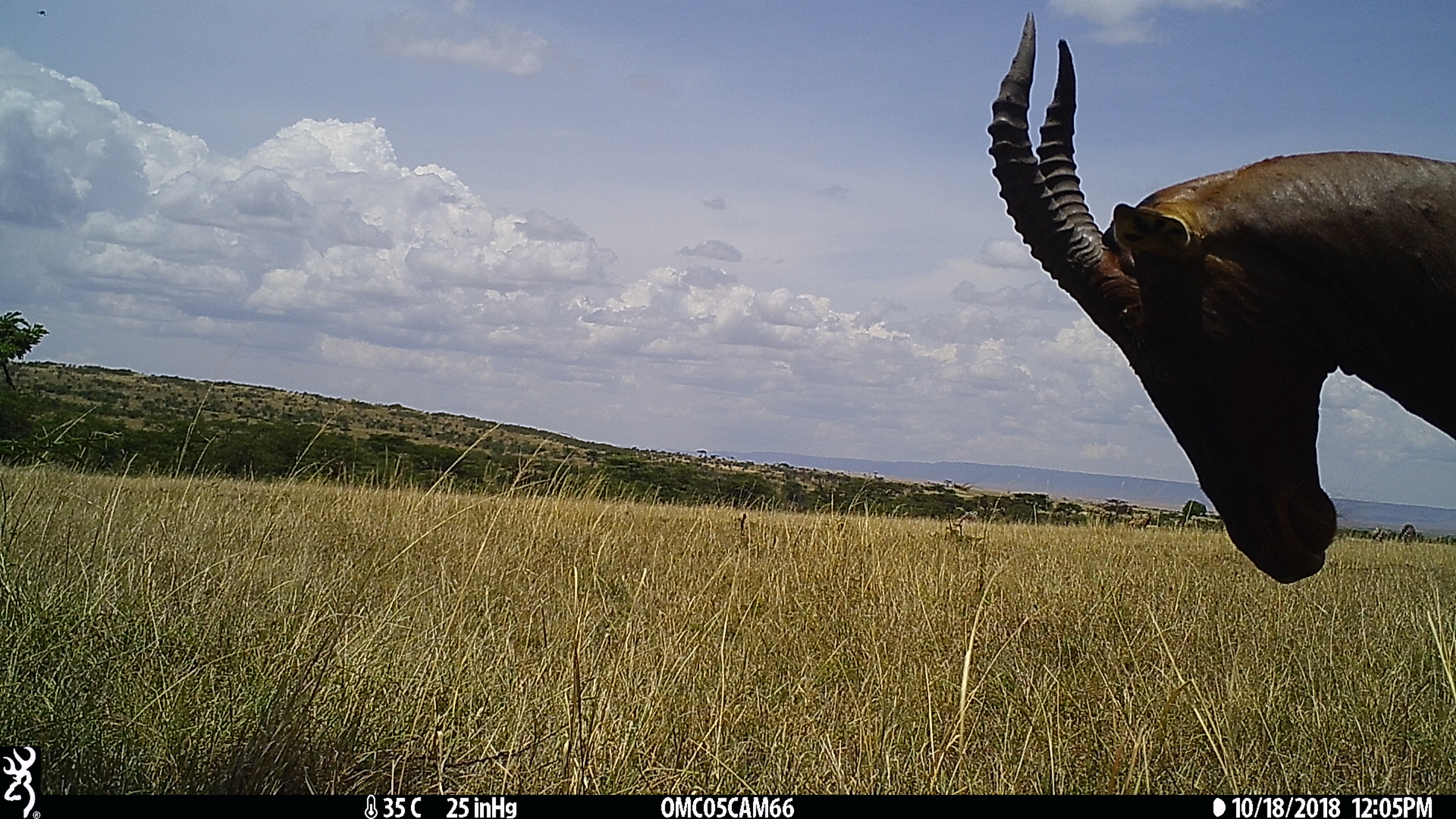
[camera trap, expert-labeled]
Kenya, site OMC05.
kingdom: Animalia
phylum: Chordata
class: Mammalia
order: Artiodactyla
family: Bovidae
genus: Damaliscus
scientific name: Damaliscus lunatus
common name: topi